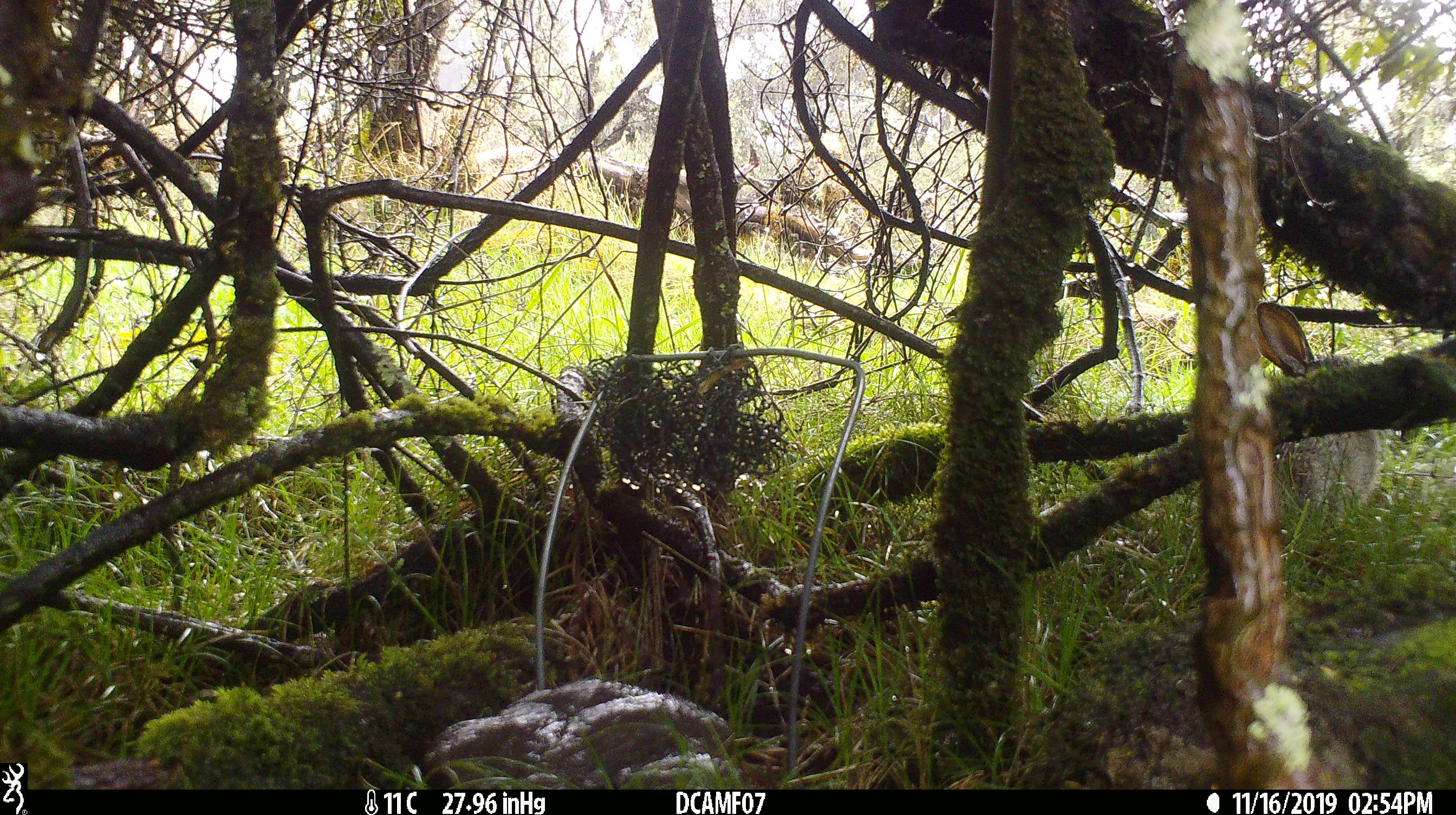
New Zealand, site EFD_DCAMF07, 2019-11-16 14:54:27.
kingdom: Animalia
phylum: Chordata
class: Mammalia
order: Lagomorpha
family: Leporidae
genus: Oryctolagus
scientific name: Oryctolagus cuniculus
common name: european rabbit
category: rabbit